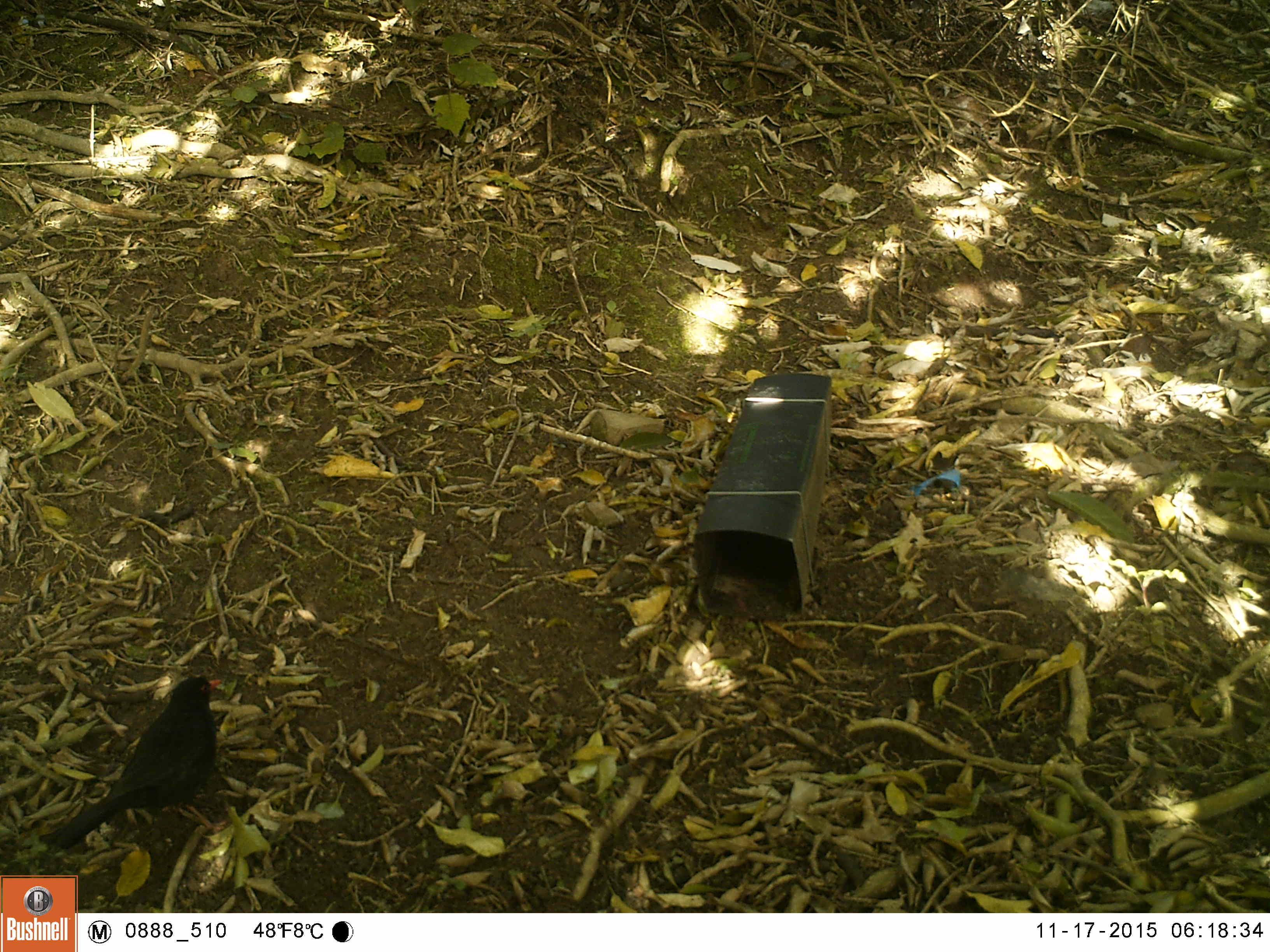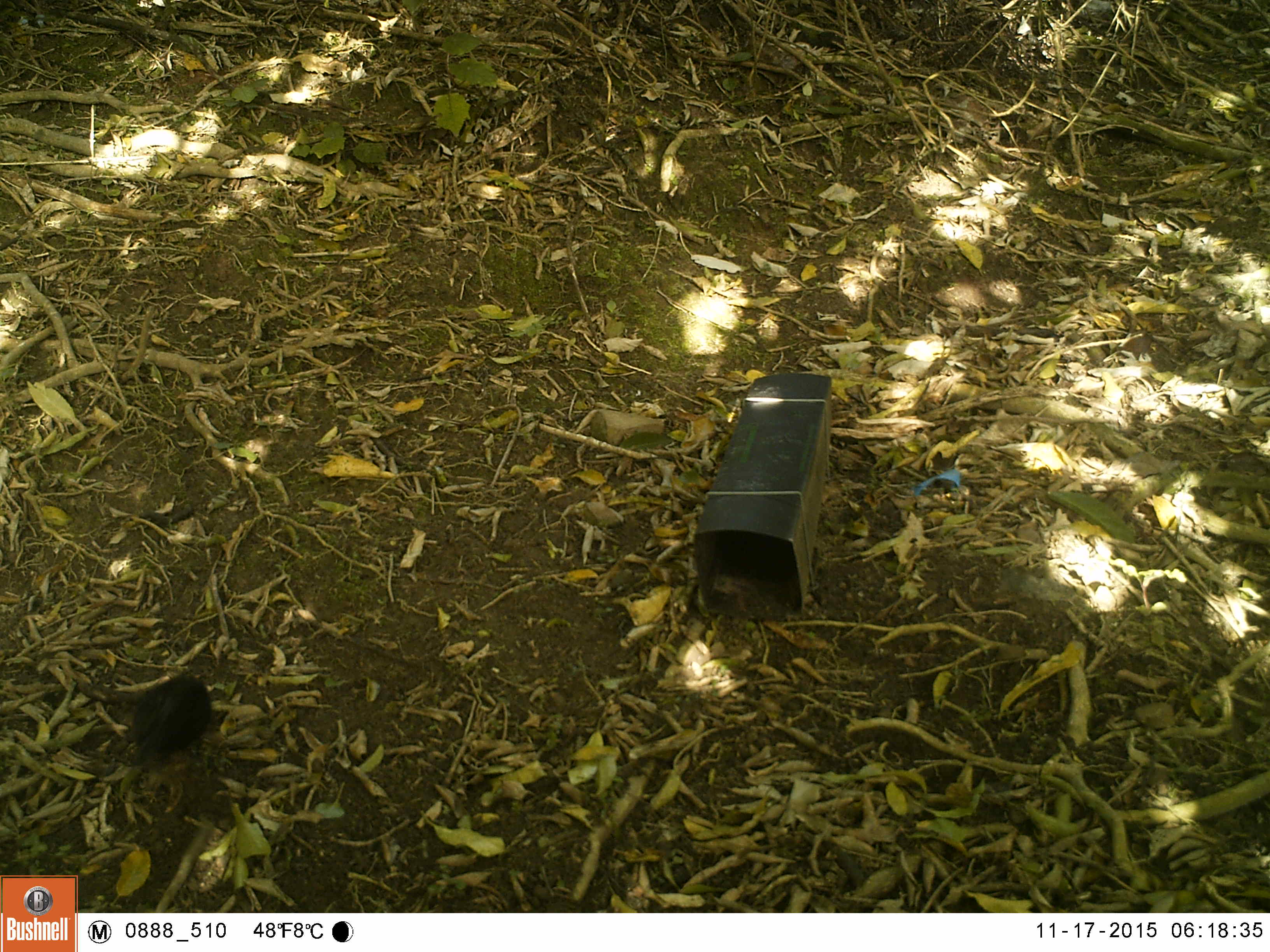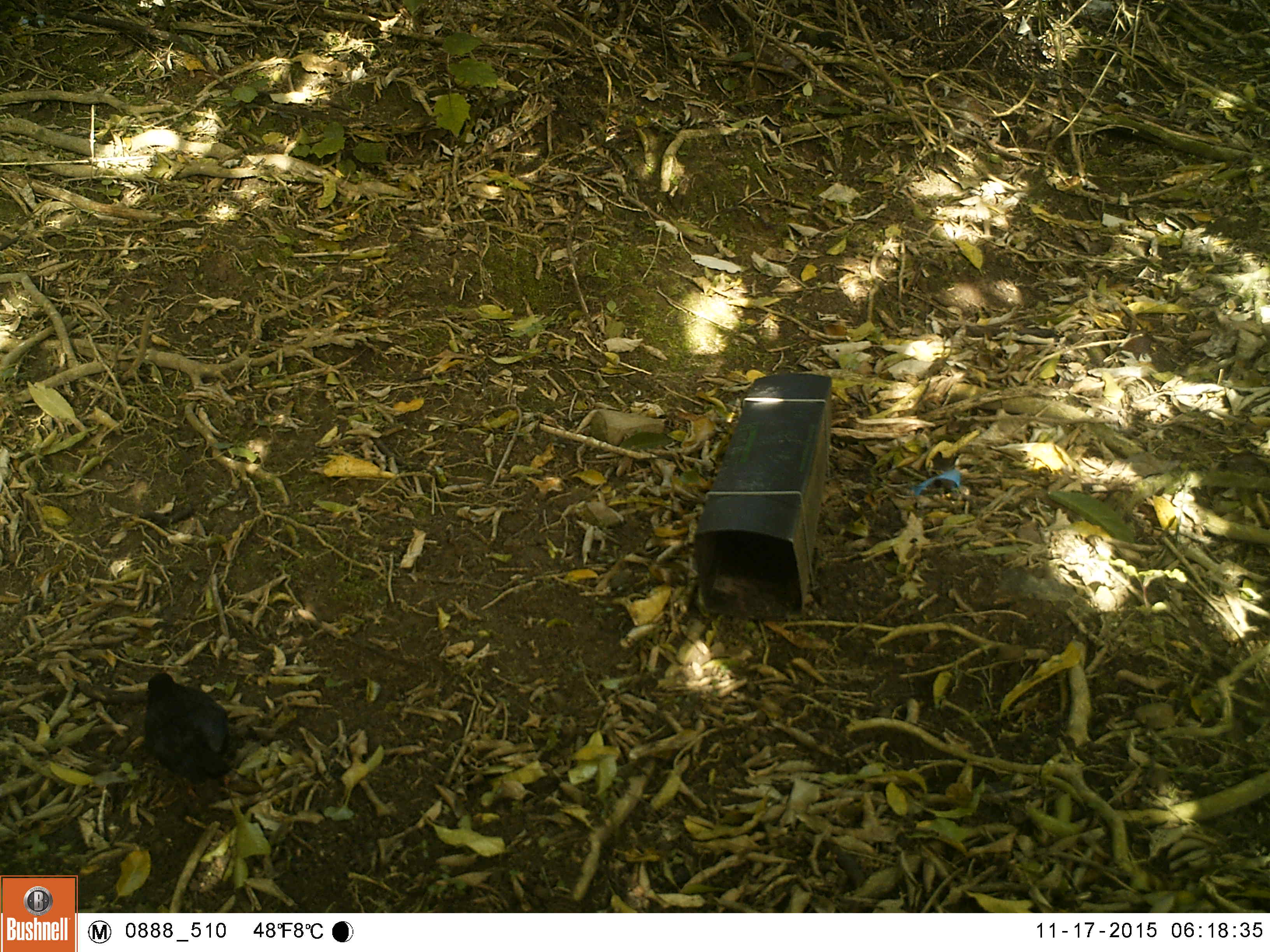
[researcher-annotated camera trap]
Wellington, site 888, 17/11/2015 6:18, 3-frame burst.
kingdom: Animalia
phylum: Chordata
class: Aves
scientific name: Aves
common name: bird